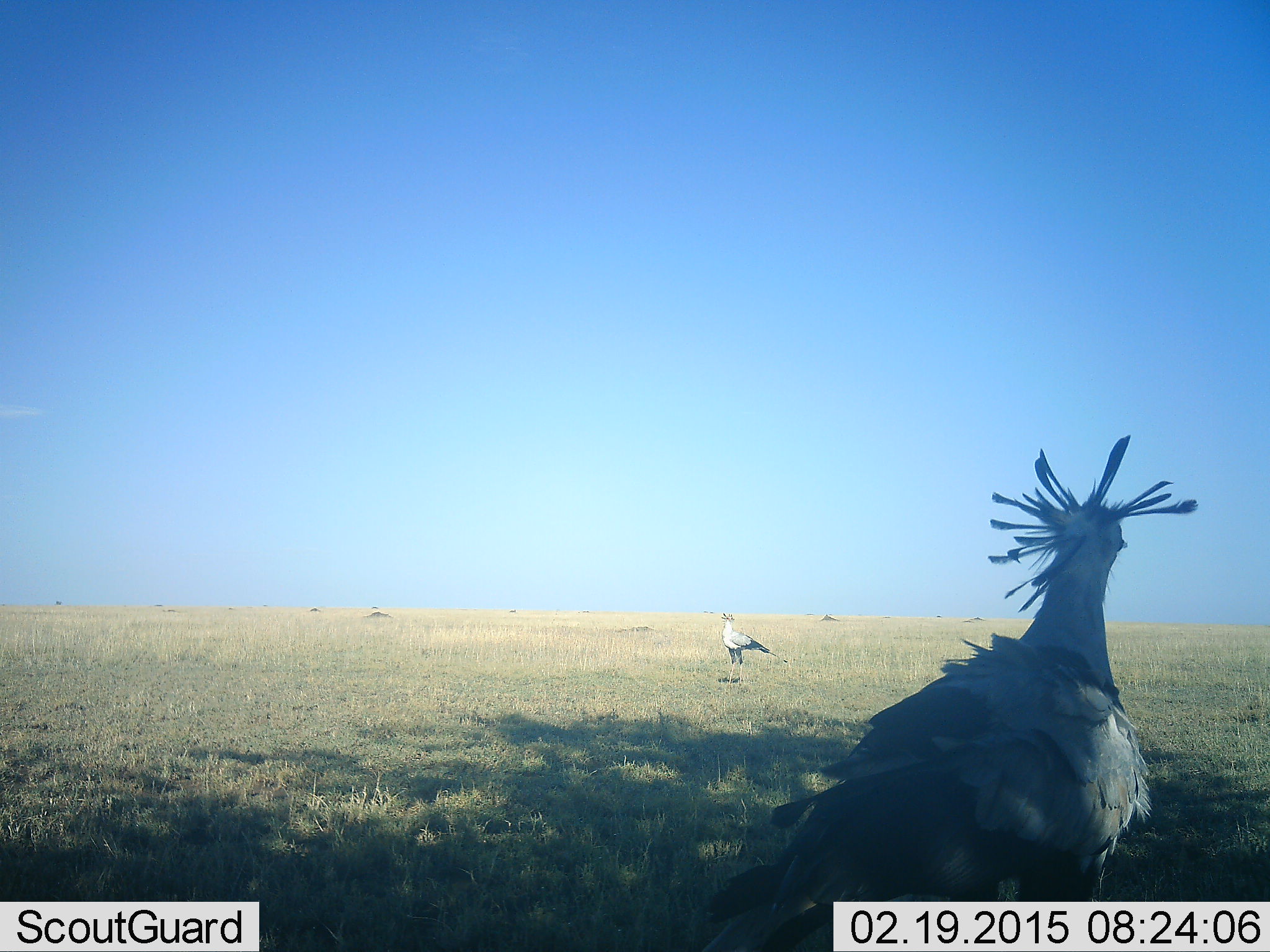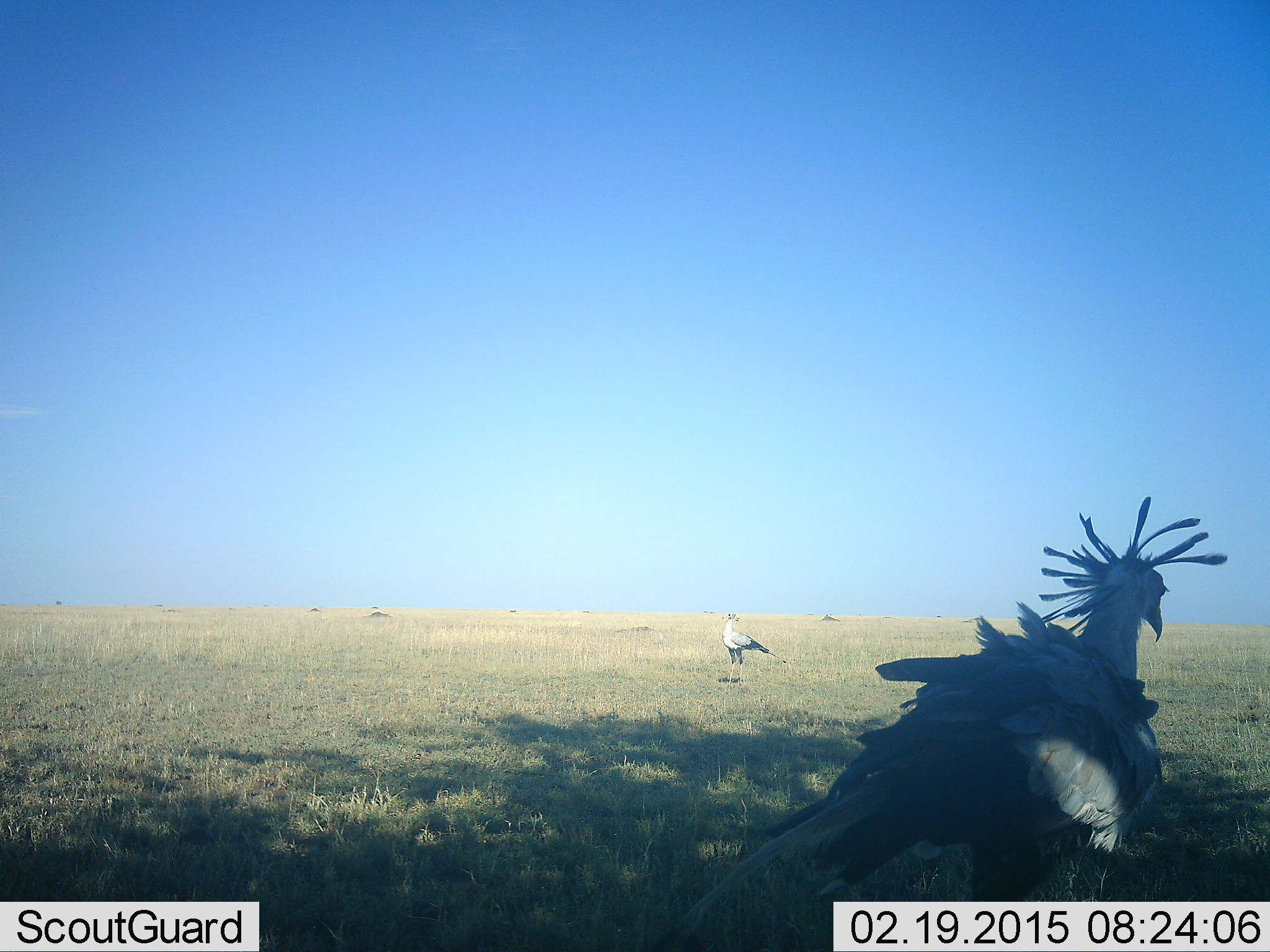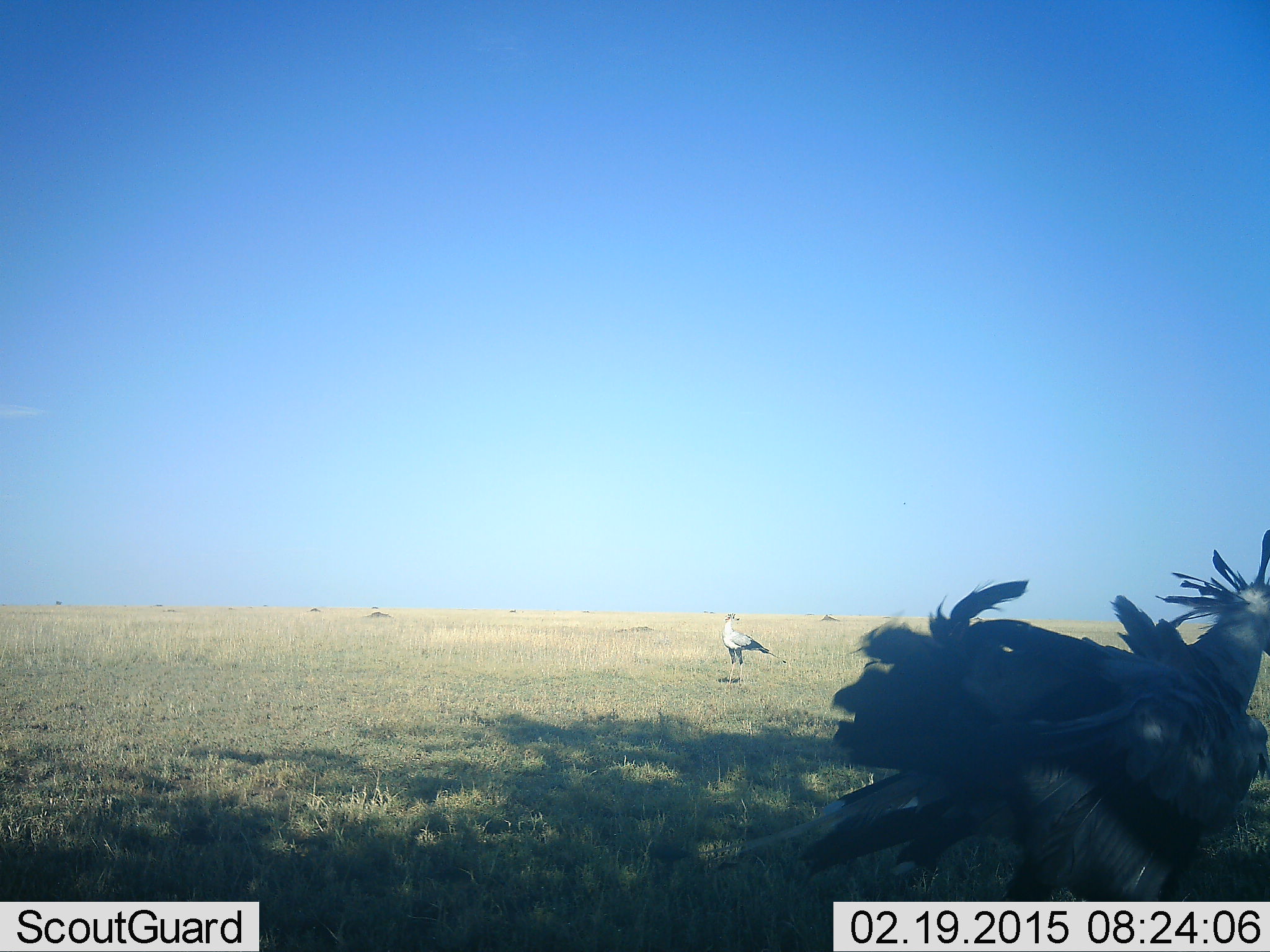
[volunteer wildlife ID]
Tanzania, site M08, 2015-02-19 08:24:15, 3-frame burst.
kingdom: Animalia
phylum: Chordata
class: Aves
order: Accipitriformes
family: Sagittariidae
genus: Sagittarius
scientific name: Sagittarius serpentarius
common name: secretary bird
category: secretarybird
Secretarybird (secretary bird) (Sagittarius serpentarius), count 2. Behavior (volunteer vote fractions): standing 90%, resting 0%, moving 20%, interacting 0%. Young present (vote fraction): 0%. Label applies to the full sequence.